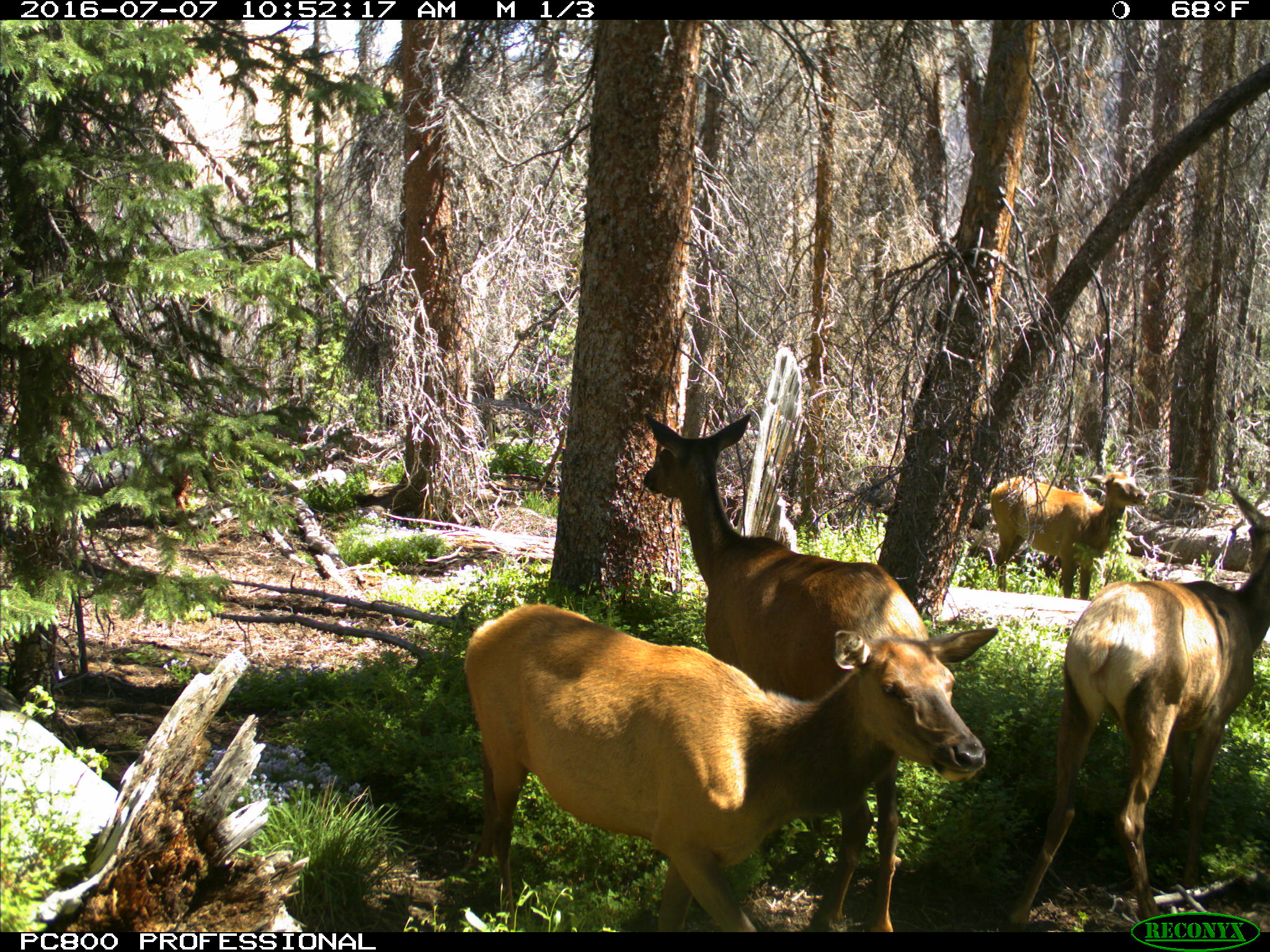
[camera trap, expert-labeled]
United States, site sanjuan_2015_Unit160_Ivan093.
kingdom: Animalia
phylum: Chordata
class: Mammalia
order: Artiodactyla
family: Cervidae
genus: Cervus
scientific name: Cervus elaphus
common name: red deer